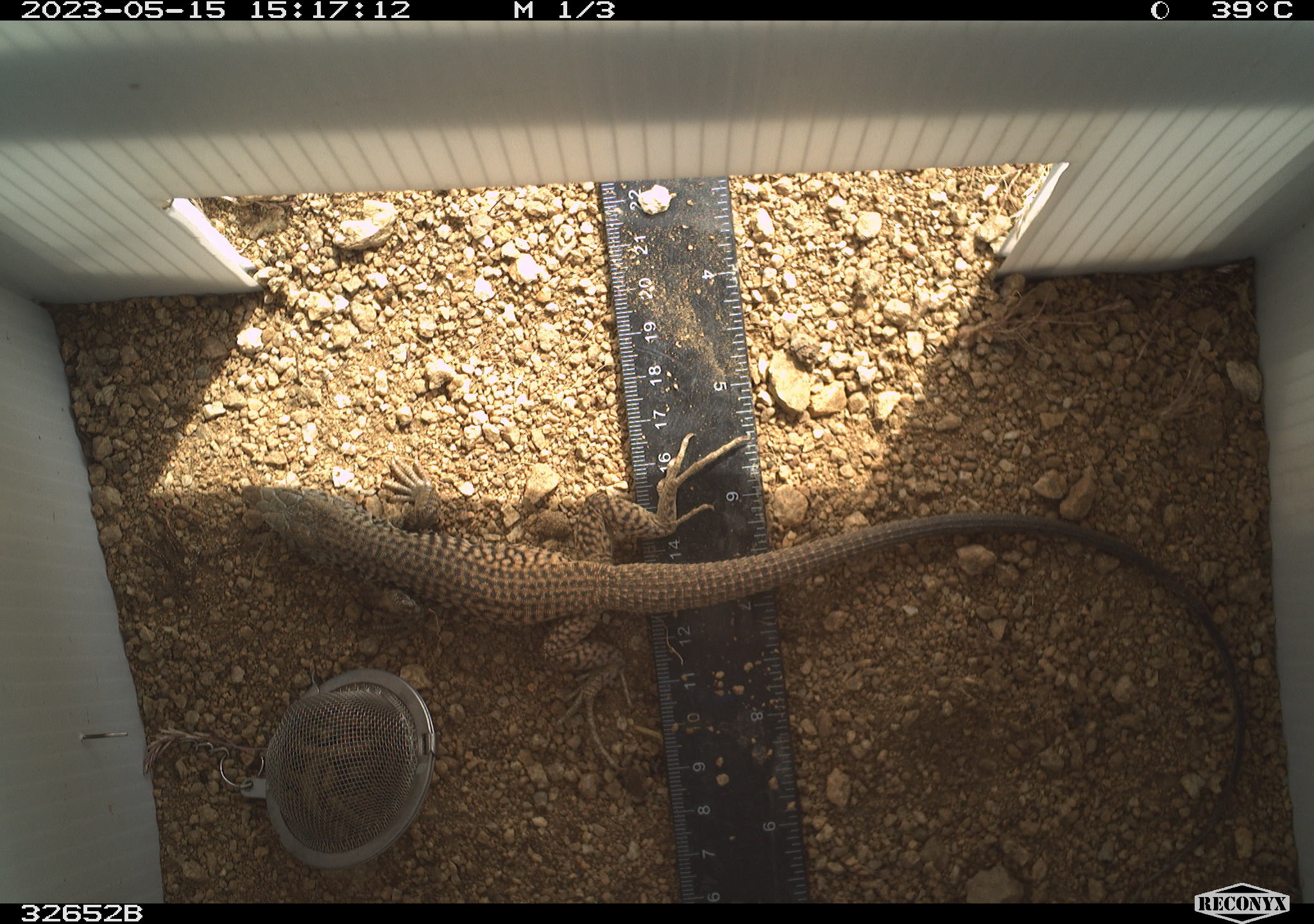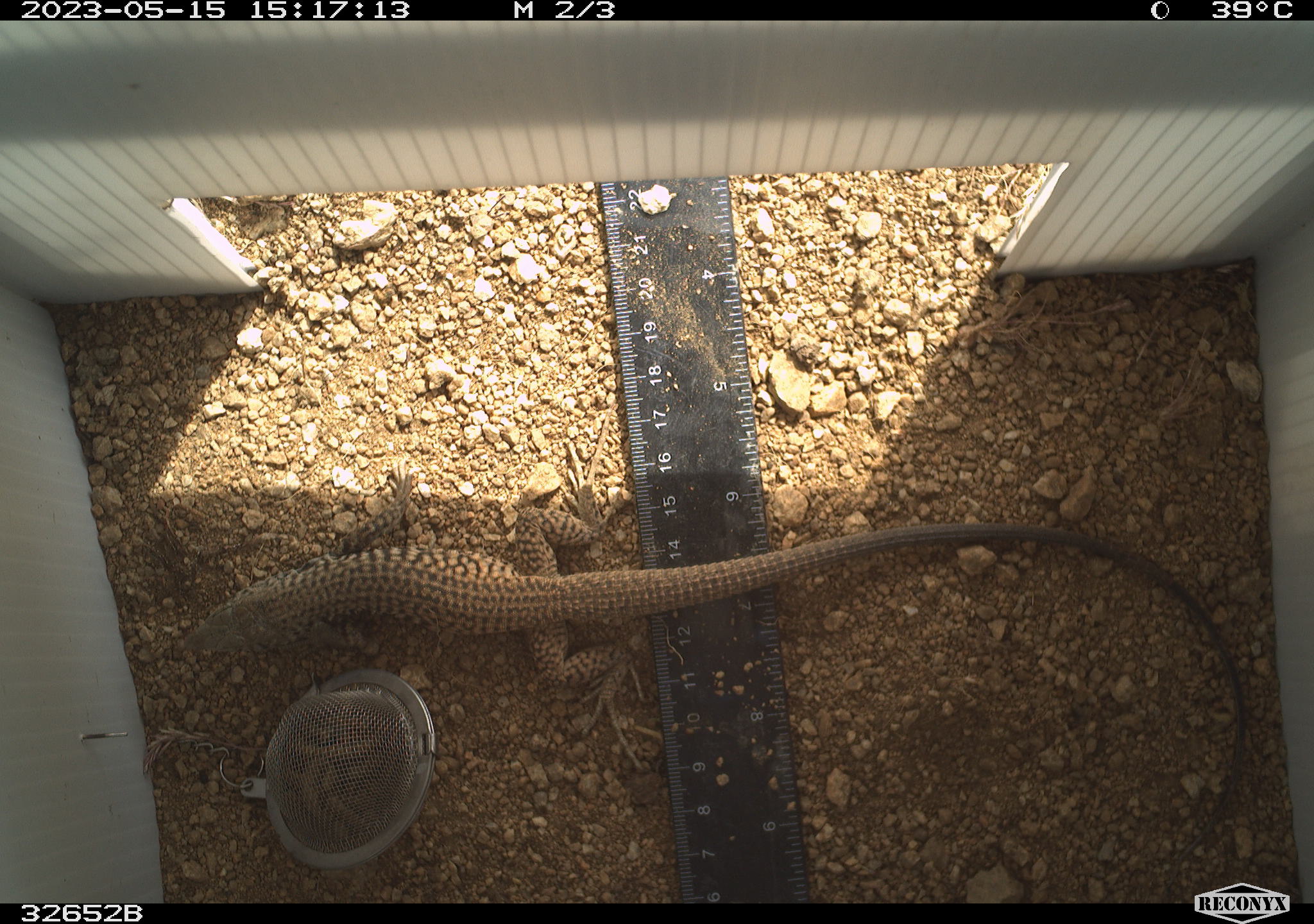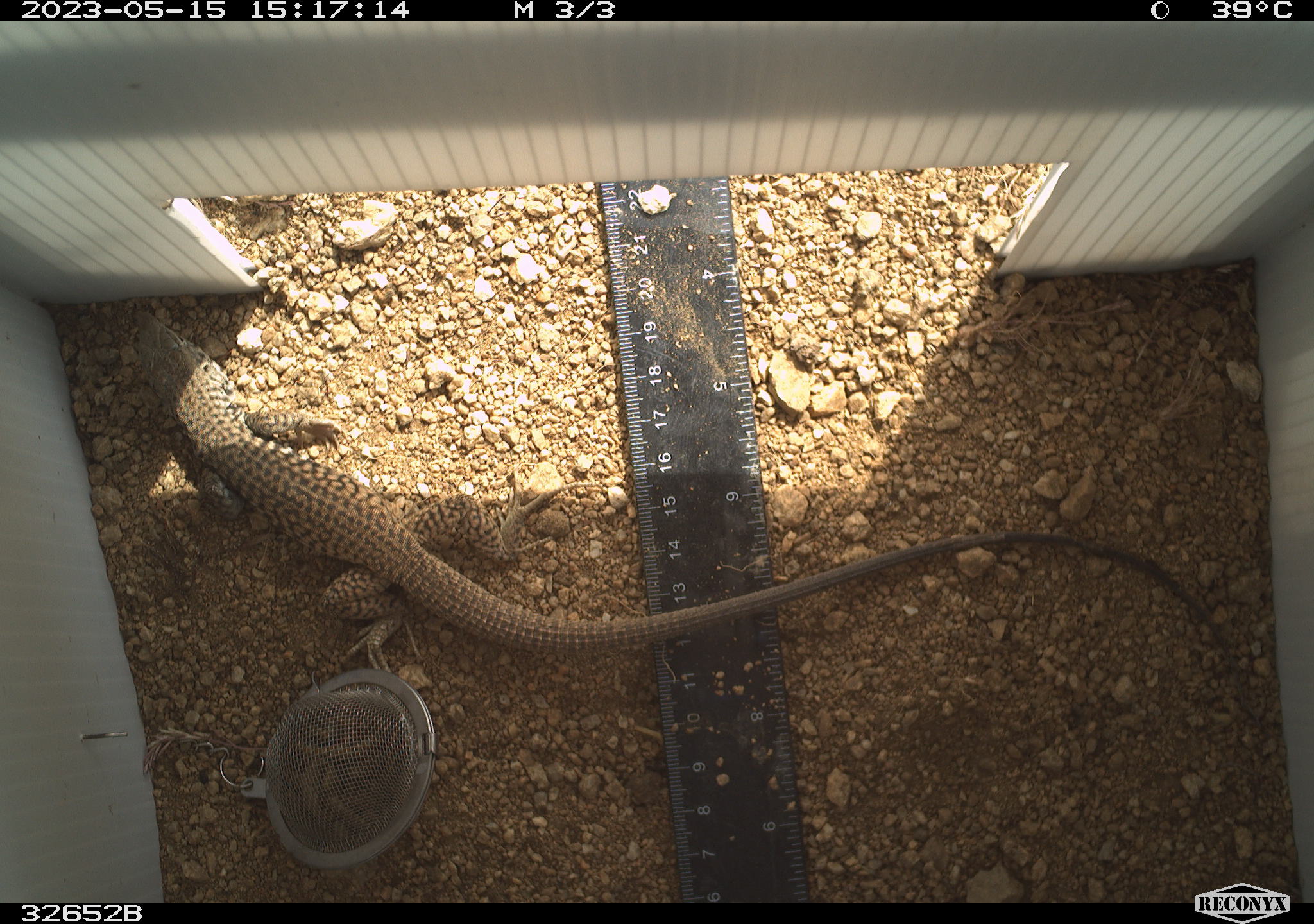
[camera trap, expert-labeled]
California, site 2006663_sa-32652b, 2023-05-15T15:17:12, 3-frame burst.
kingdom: Animalia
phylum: Chordata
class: Reptilia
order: Squamata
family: Teiidae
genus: Aspidoscelis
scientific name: Aspidoscelis tigris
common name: western whiptail